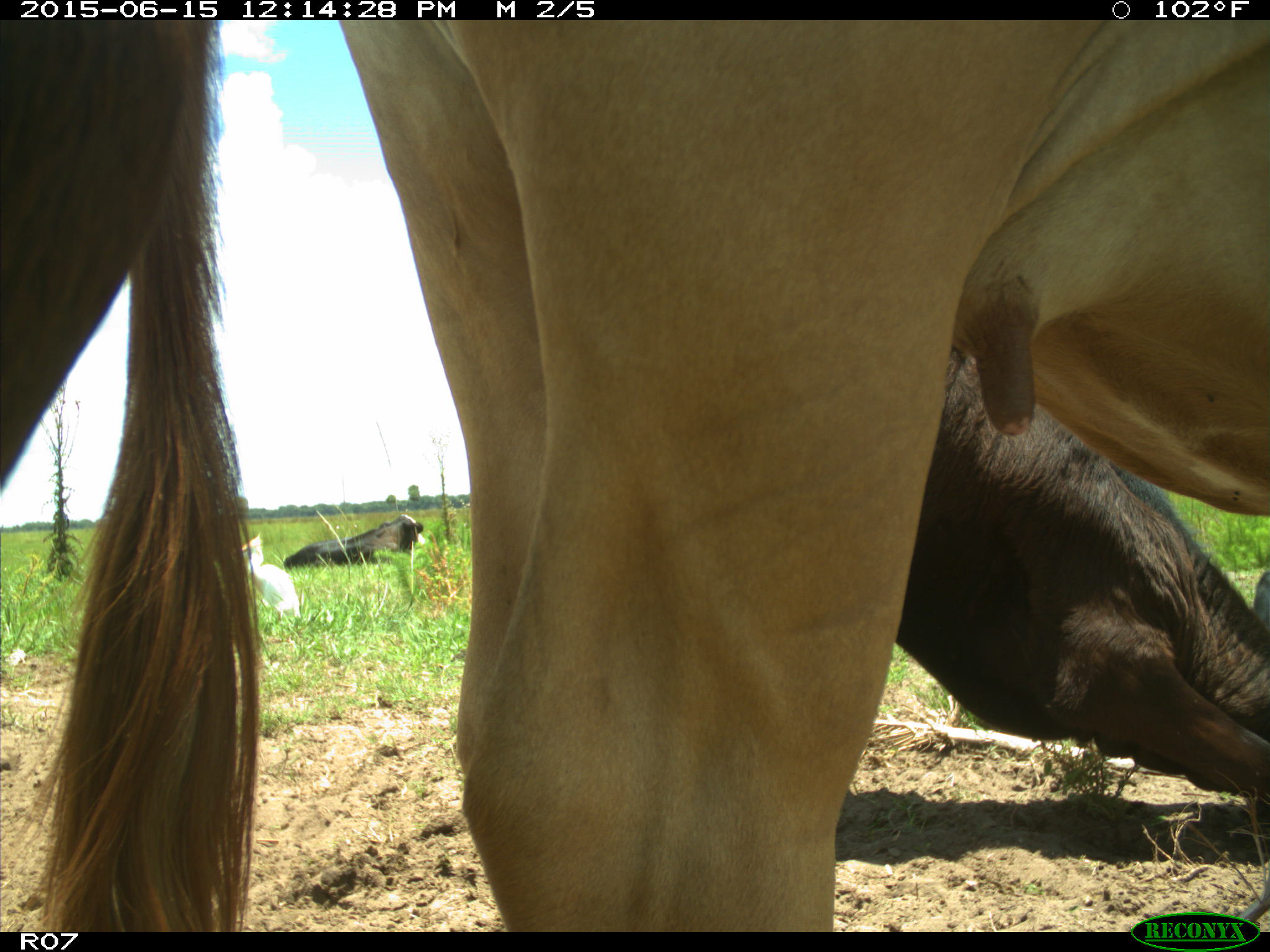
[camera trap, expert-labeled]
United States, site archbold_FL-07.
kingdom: Animalia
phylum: Chordata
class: Mammalia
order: Artiodactyla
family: Bovidae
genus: Bos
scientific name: Bos taurus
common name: domestic cow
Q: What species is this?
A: Bos taurus (domestic cow).